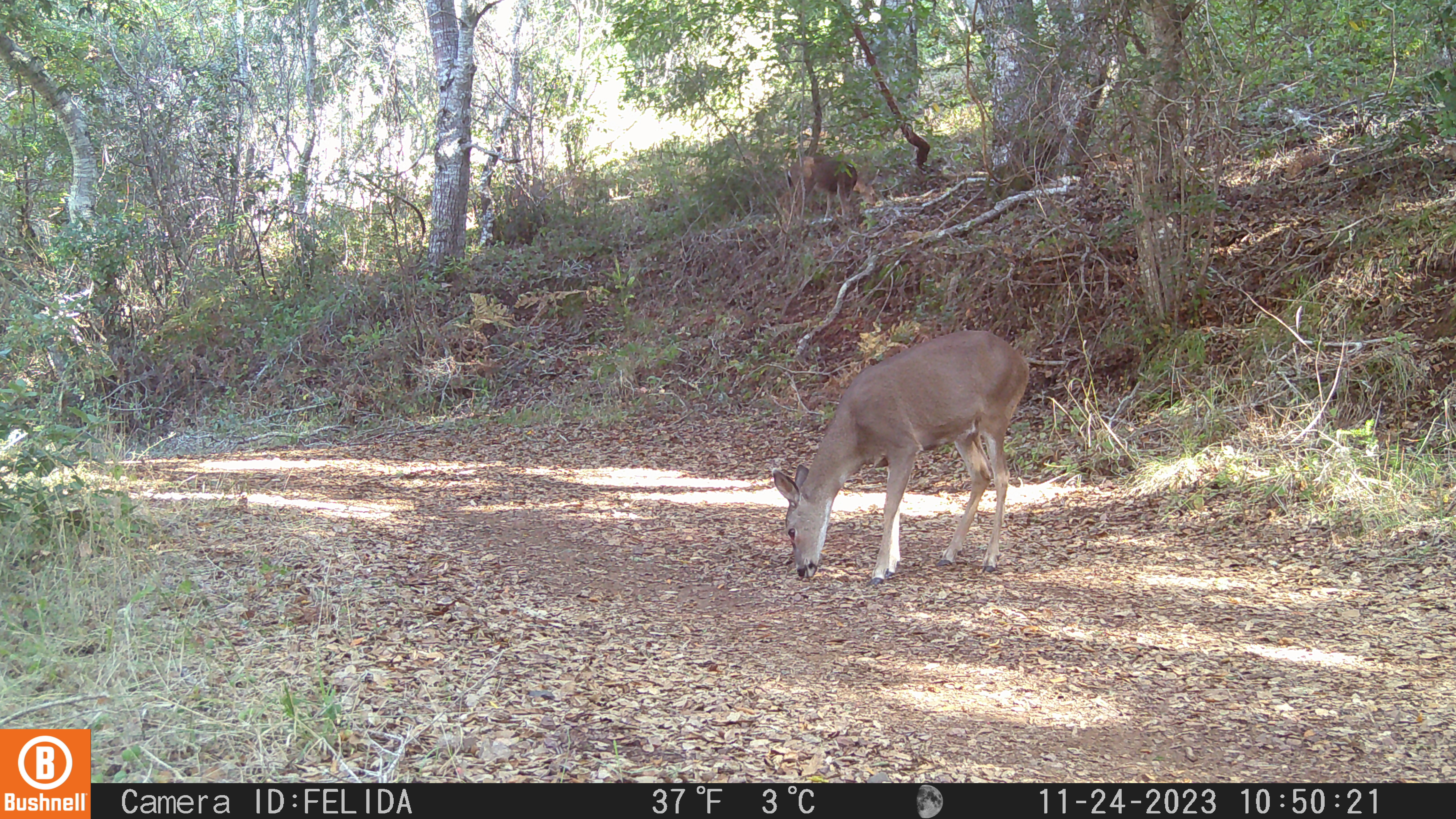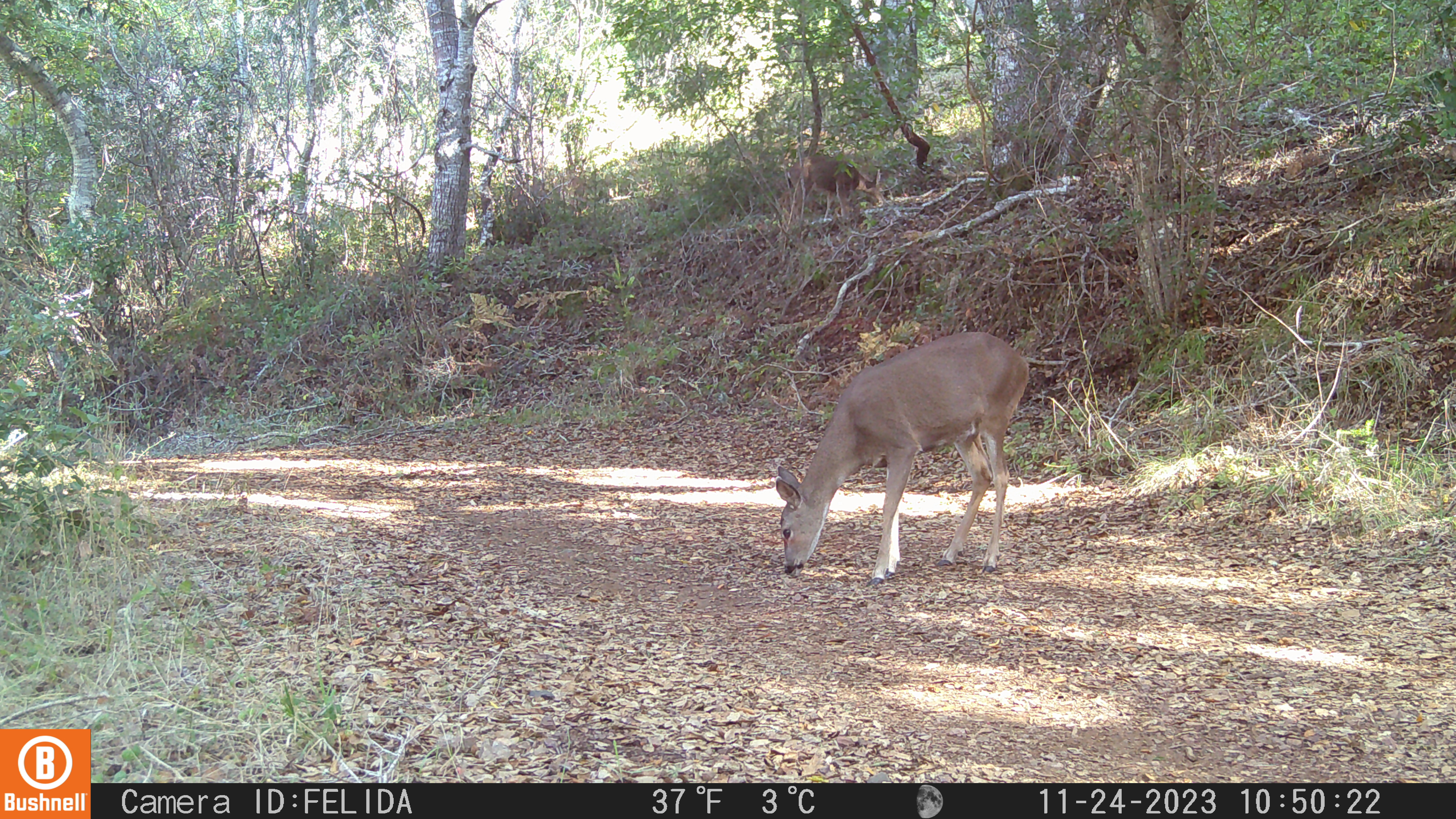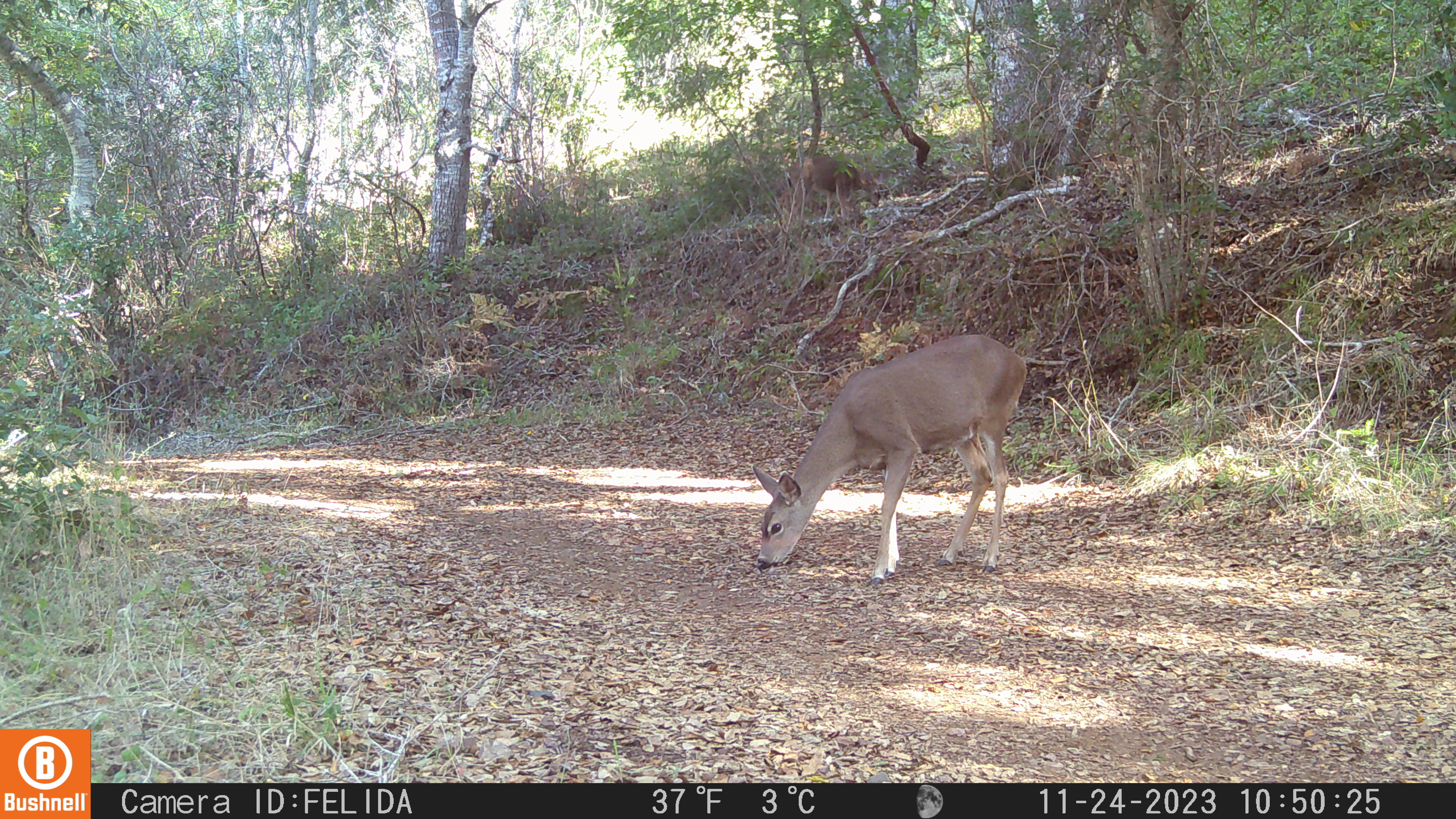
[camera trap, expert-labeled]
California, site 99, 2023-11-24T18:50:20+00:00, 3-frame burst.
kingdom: Animalia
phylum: Chordata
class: Mammalia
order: Artiodactyla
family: Cervidae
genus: Odocoileus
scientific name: Odocoileus hemionus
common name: mule deer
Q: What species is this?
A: Mule deer (Odocoileus hemionus).